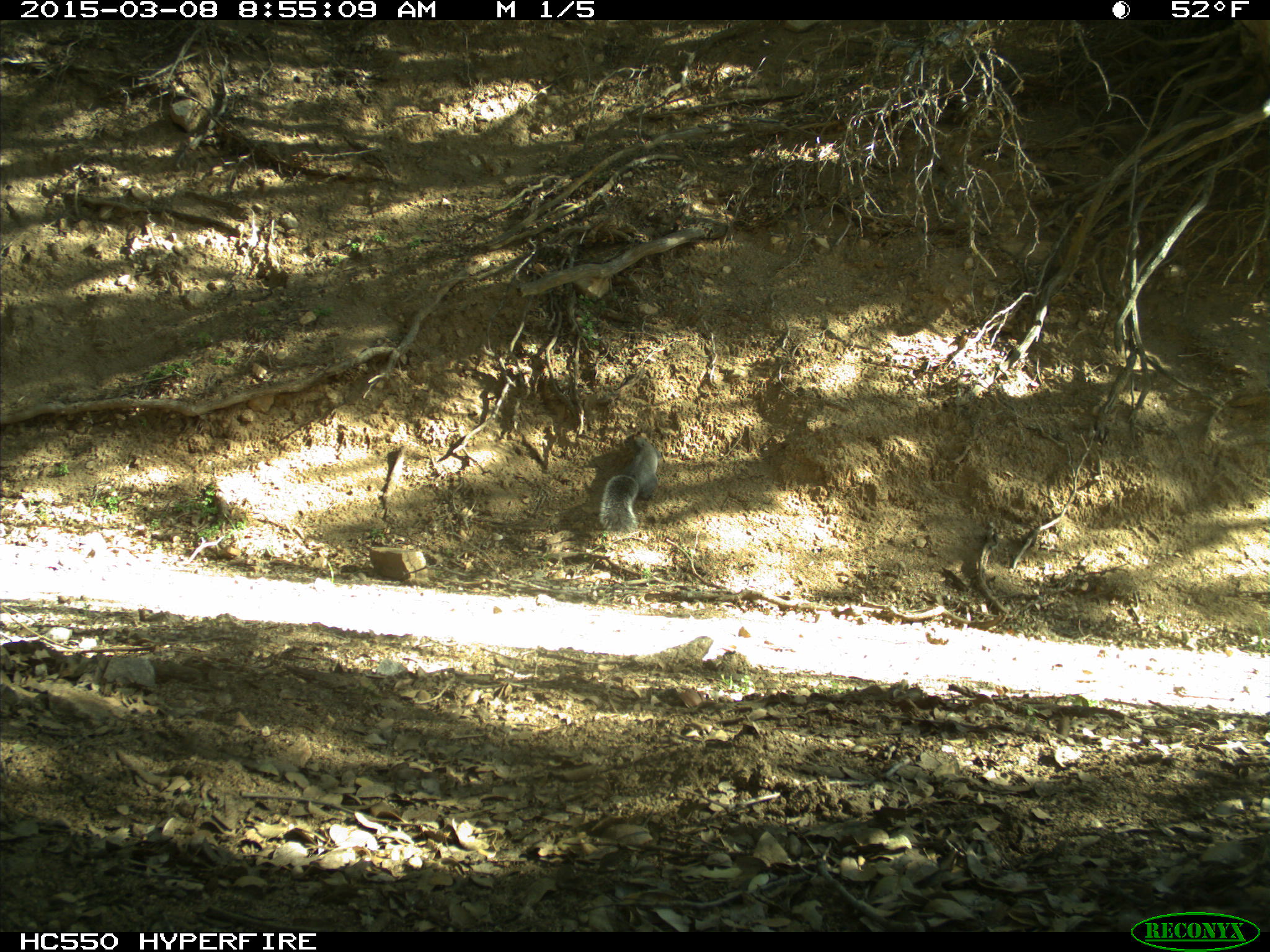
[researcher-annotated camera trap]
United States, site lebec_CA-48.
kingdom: Animalia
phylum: Chordata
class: Mammalia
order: Rodentia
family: Sciuridae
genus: Sciurus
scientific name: Sciurus carolinensis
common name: eastern gray squirrel